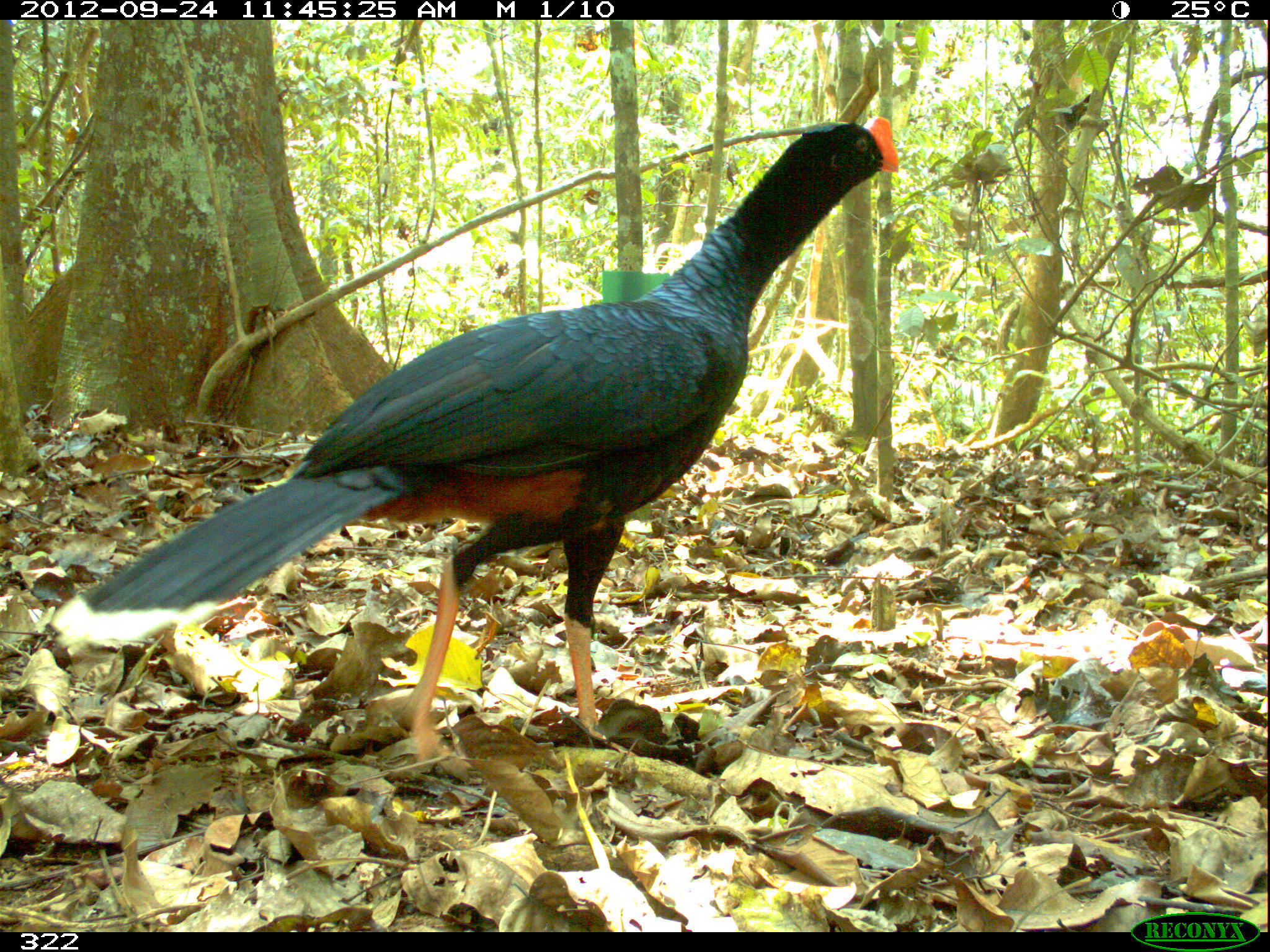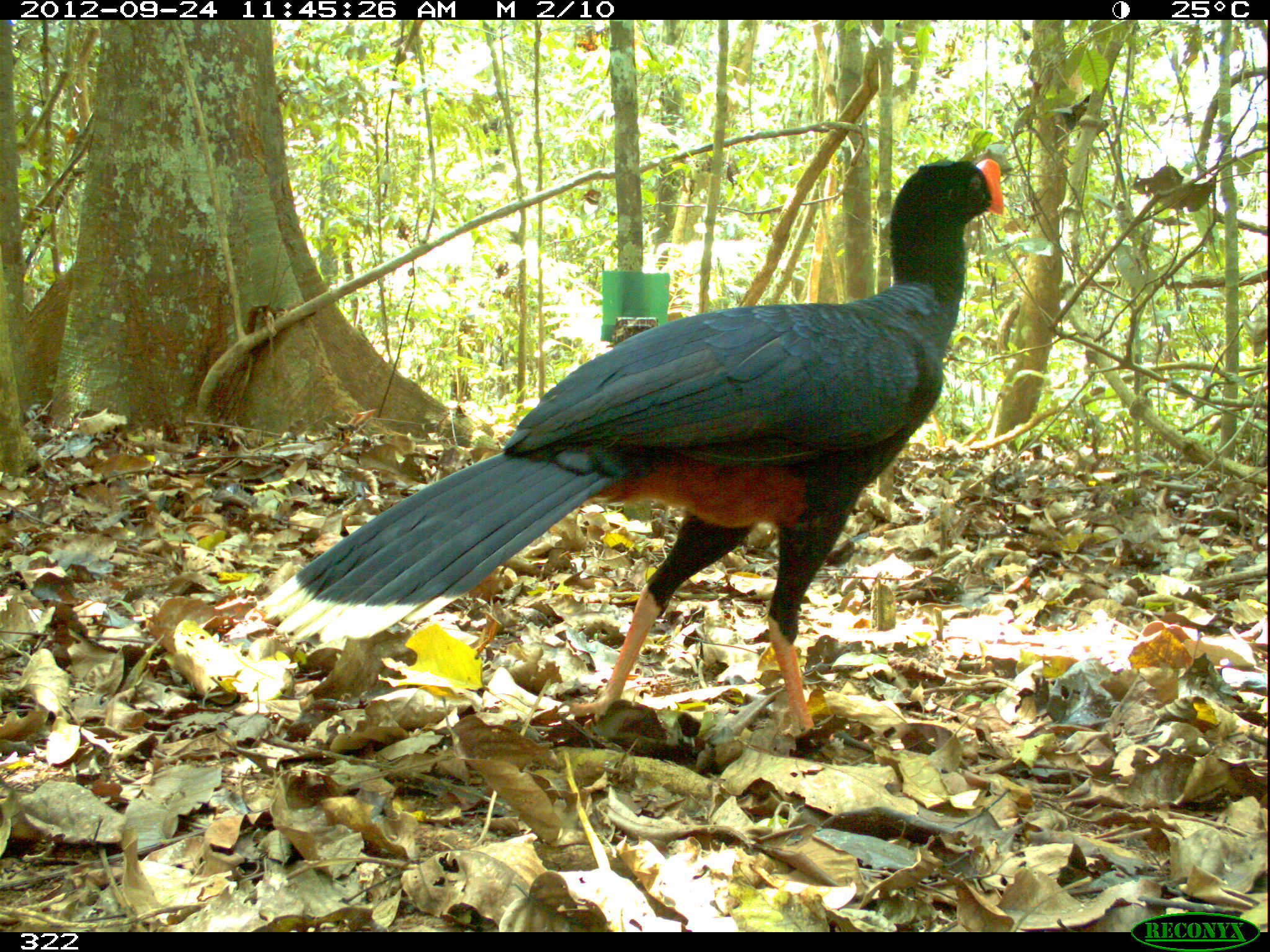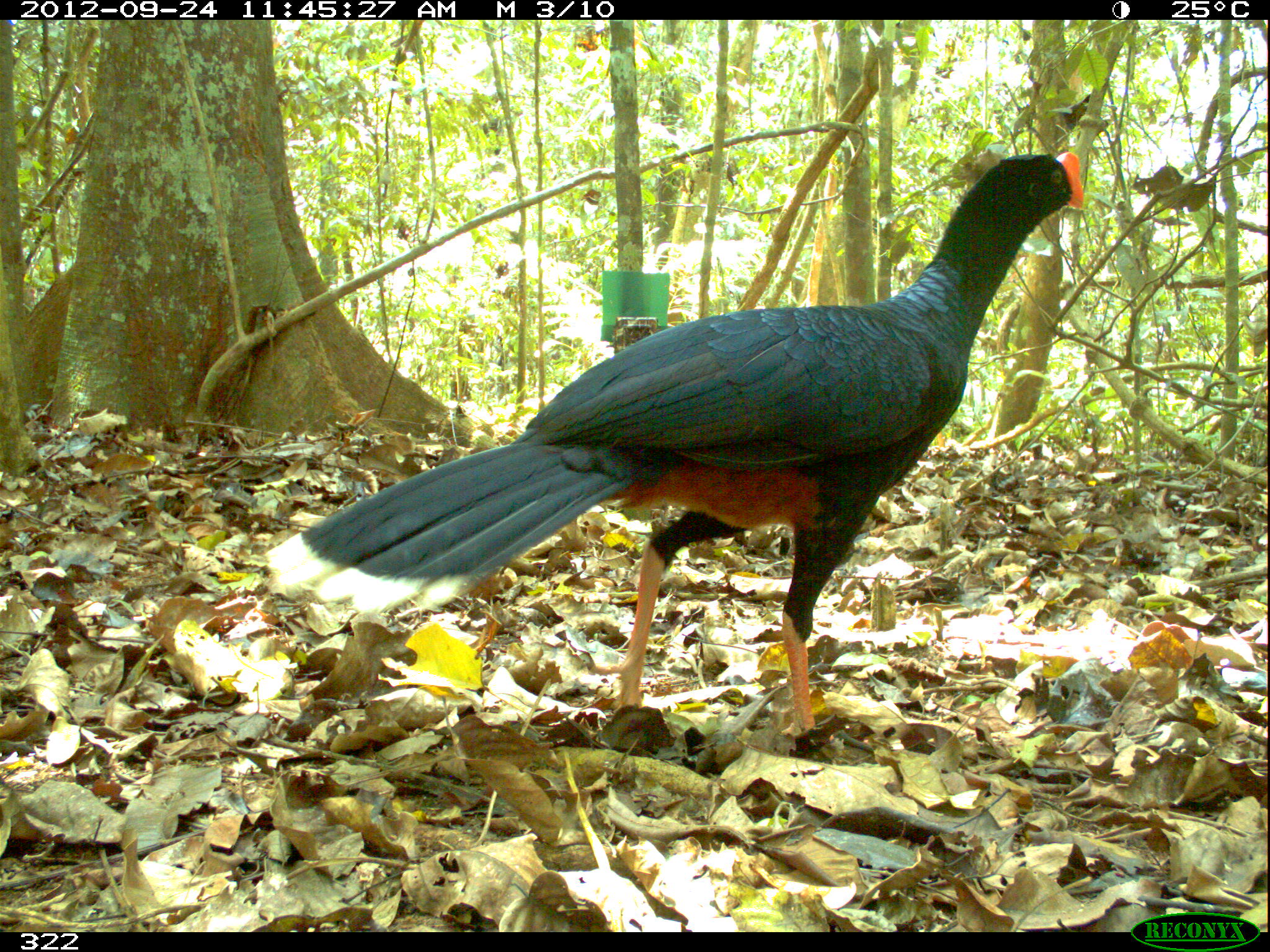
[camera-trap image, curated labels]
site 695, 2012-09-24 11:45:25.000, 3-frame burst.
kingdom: Animalia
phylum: Chordata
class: Aves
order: Galliformes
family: Cracidae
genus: Mitu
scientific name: Mitu tuberosum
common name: razor-billed curassow